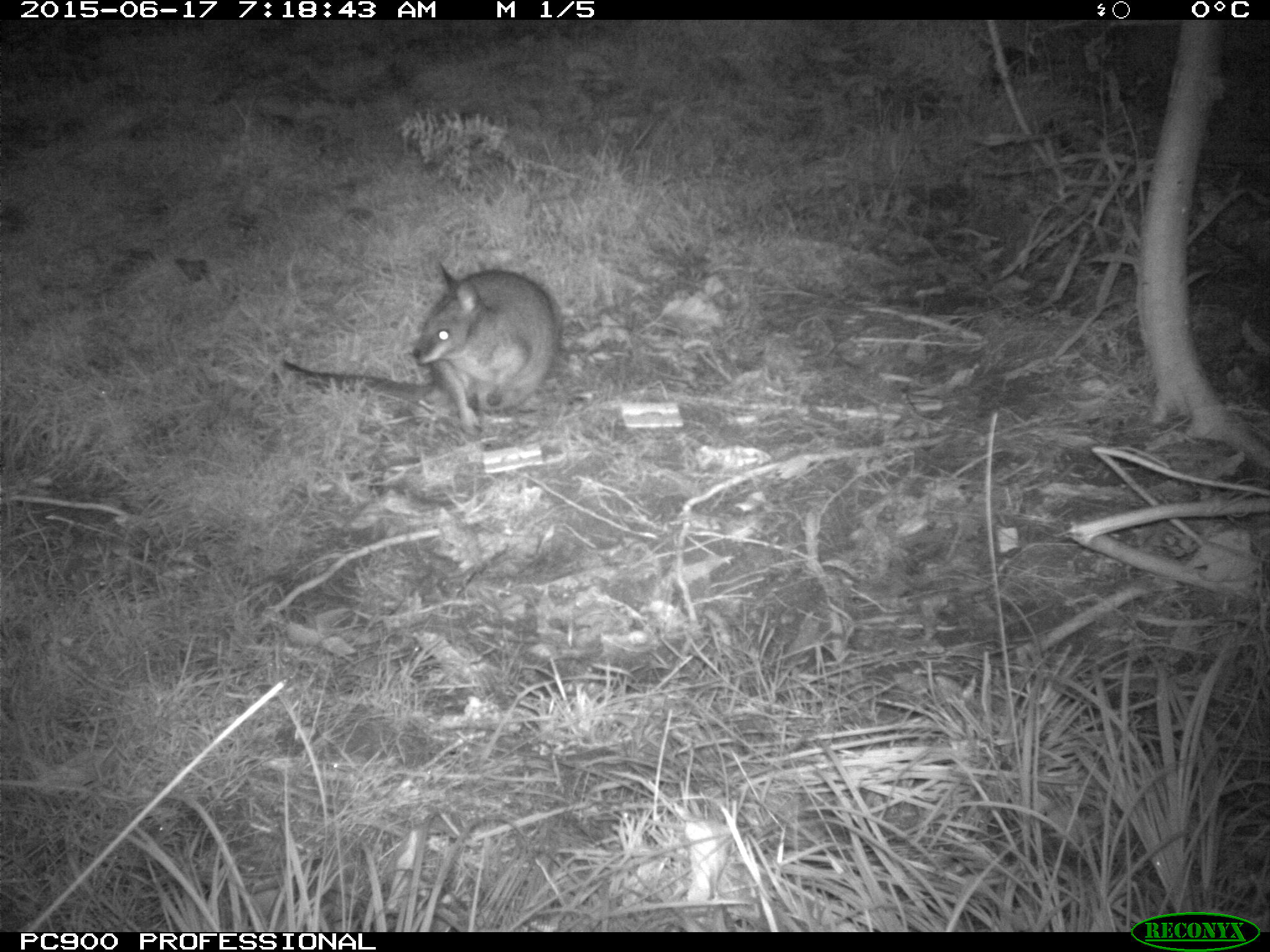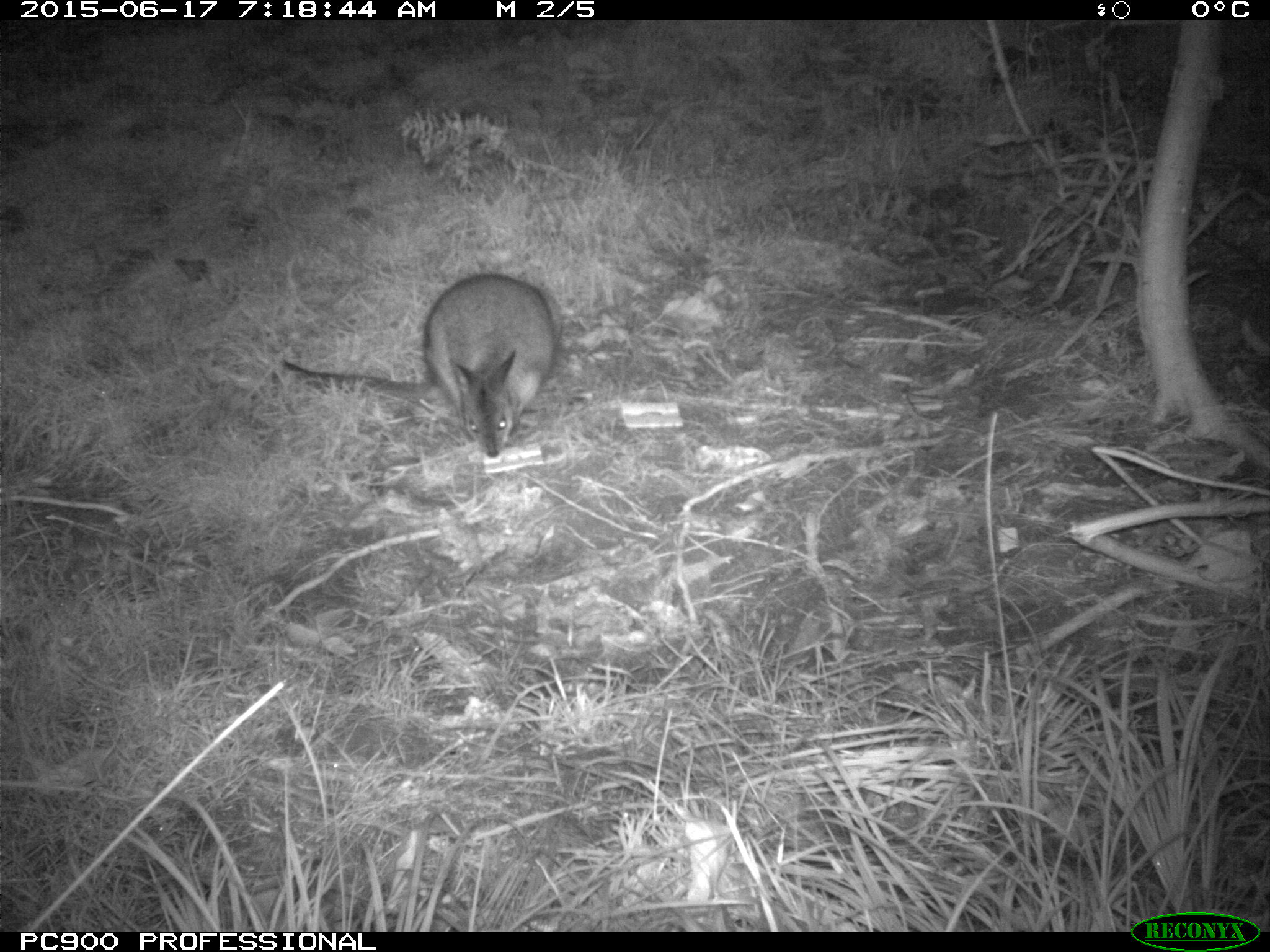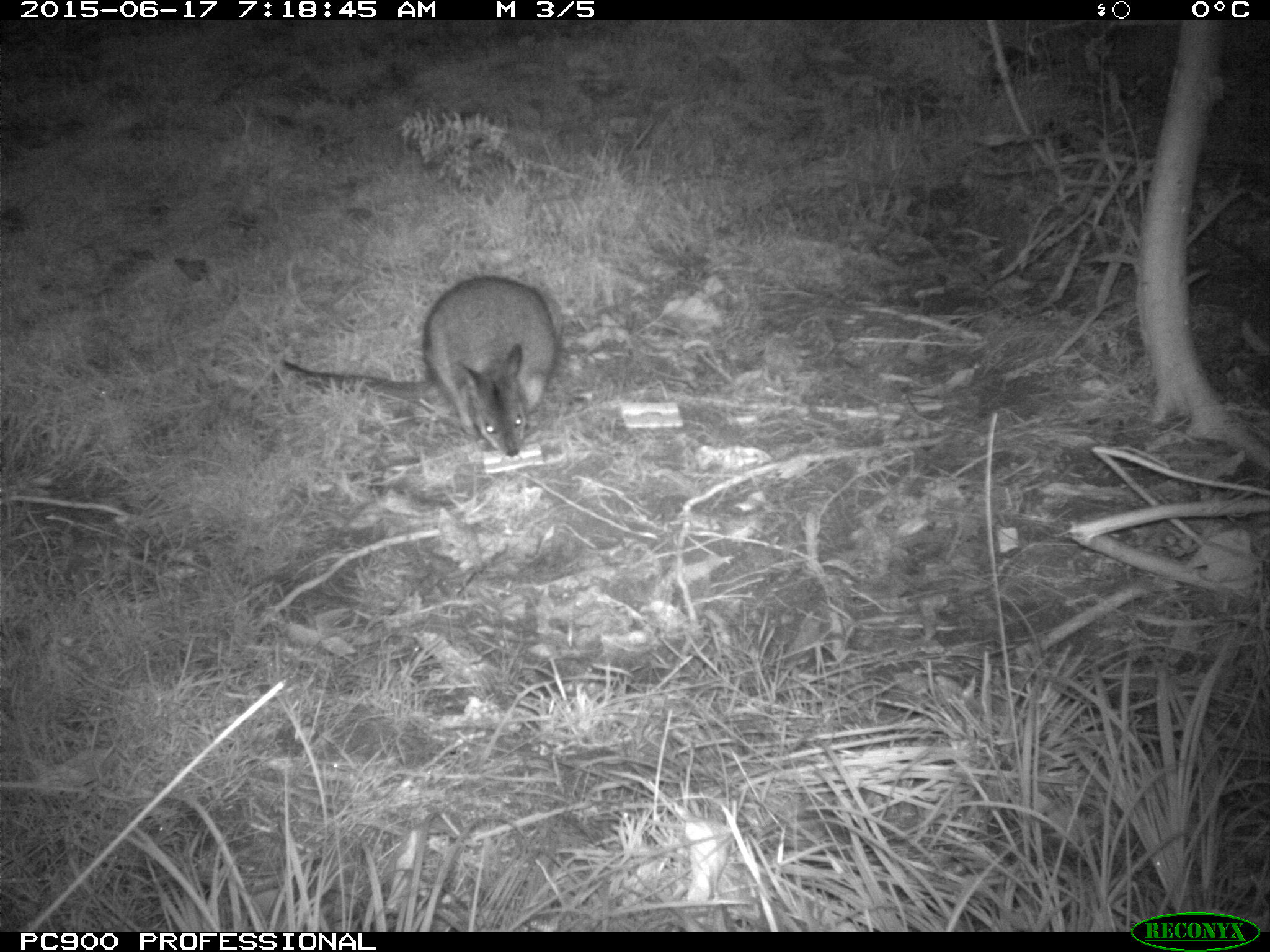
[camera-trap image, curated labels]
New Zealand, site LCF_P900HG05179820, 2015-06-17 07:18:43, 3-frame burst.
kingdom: Animalia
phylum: Chordata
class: Mammalia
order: Diprotodontia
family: Macropodidae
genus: Notamacropus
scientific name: Notamacropus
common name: wallaby